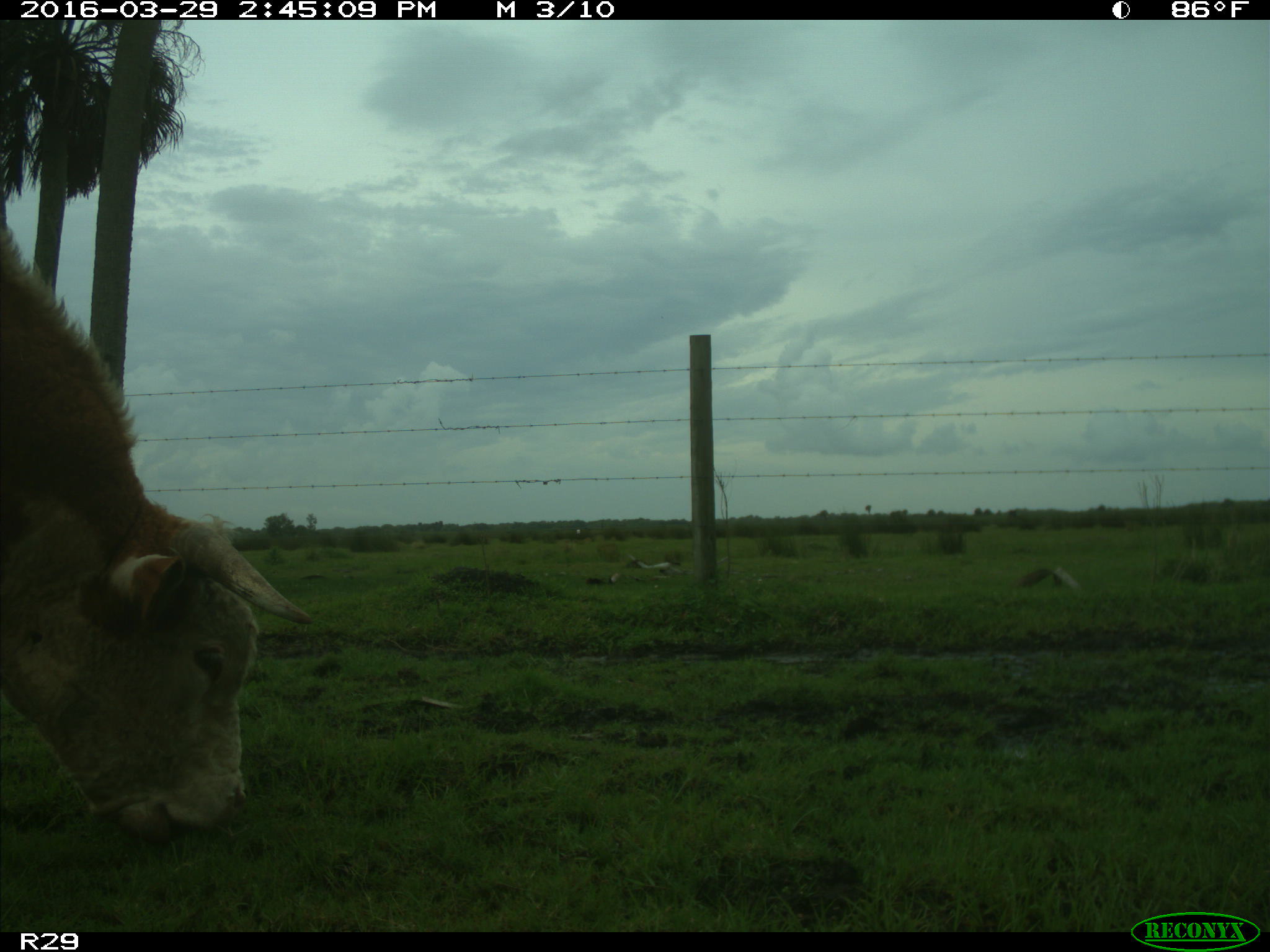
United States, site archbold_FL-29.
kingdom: Animalia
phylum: Chordata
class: Mammalia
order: Artiodactyla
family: Bovidae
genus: Bos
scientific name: Bos taurus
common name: domestic cow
Bos taurus (domestic cow).